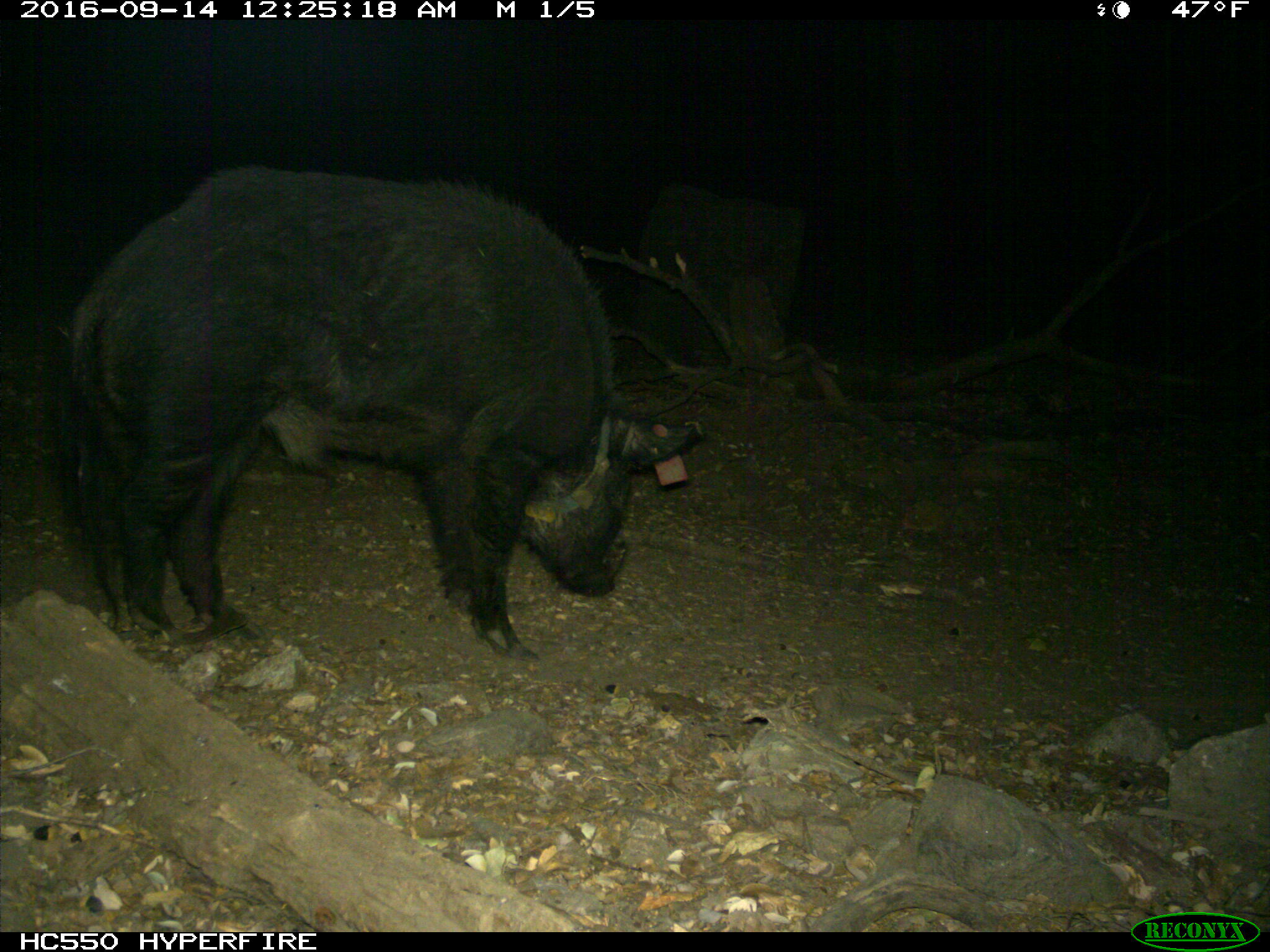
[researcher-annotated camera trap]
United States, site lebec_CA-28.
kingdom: Animalia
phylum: Chordata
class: Mammalia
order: Artiodactyla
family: Suidae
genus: Sus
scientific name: Sus scrofa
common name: wild boar